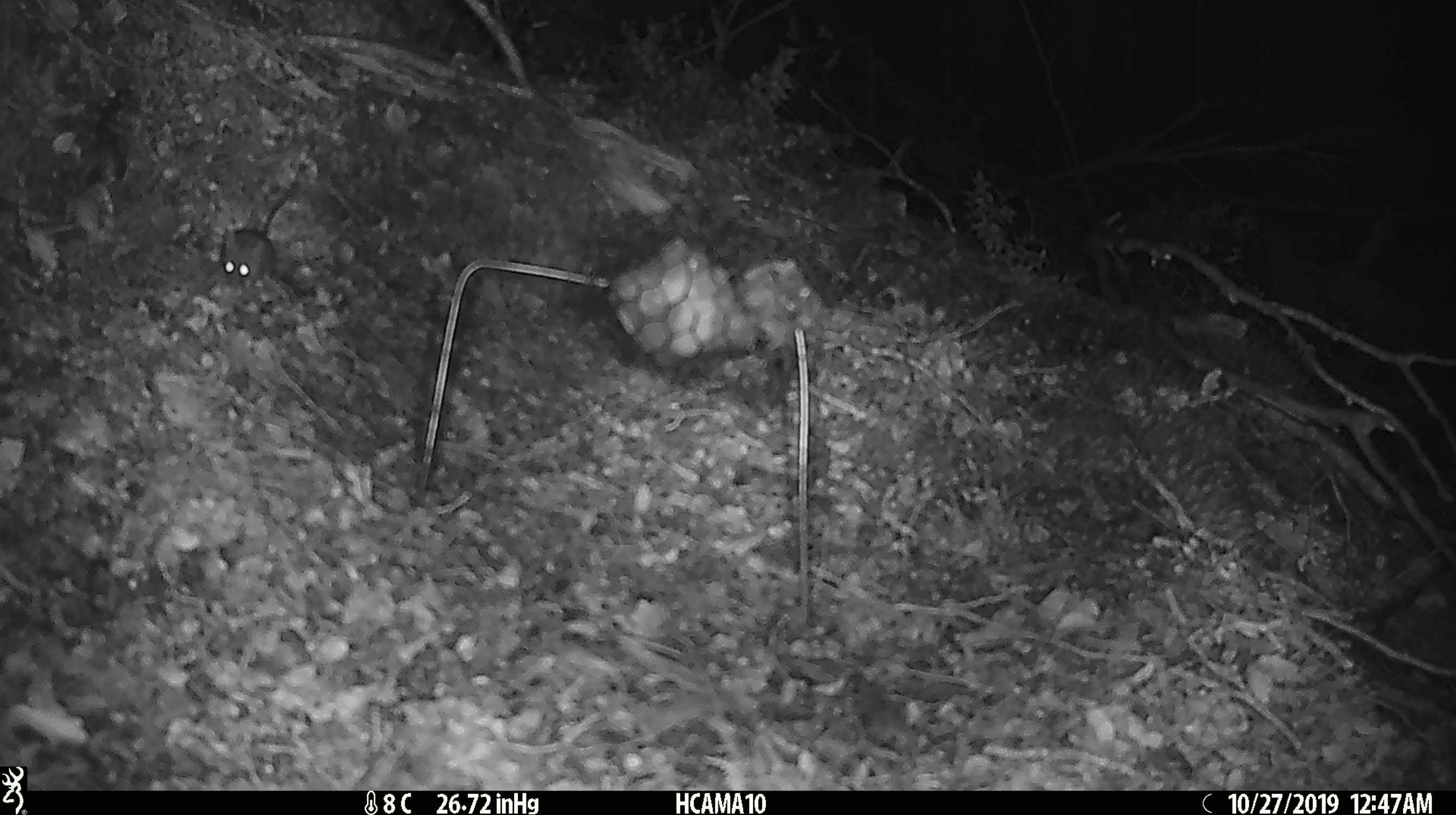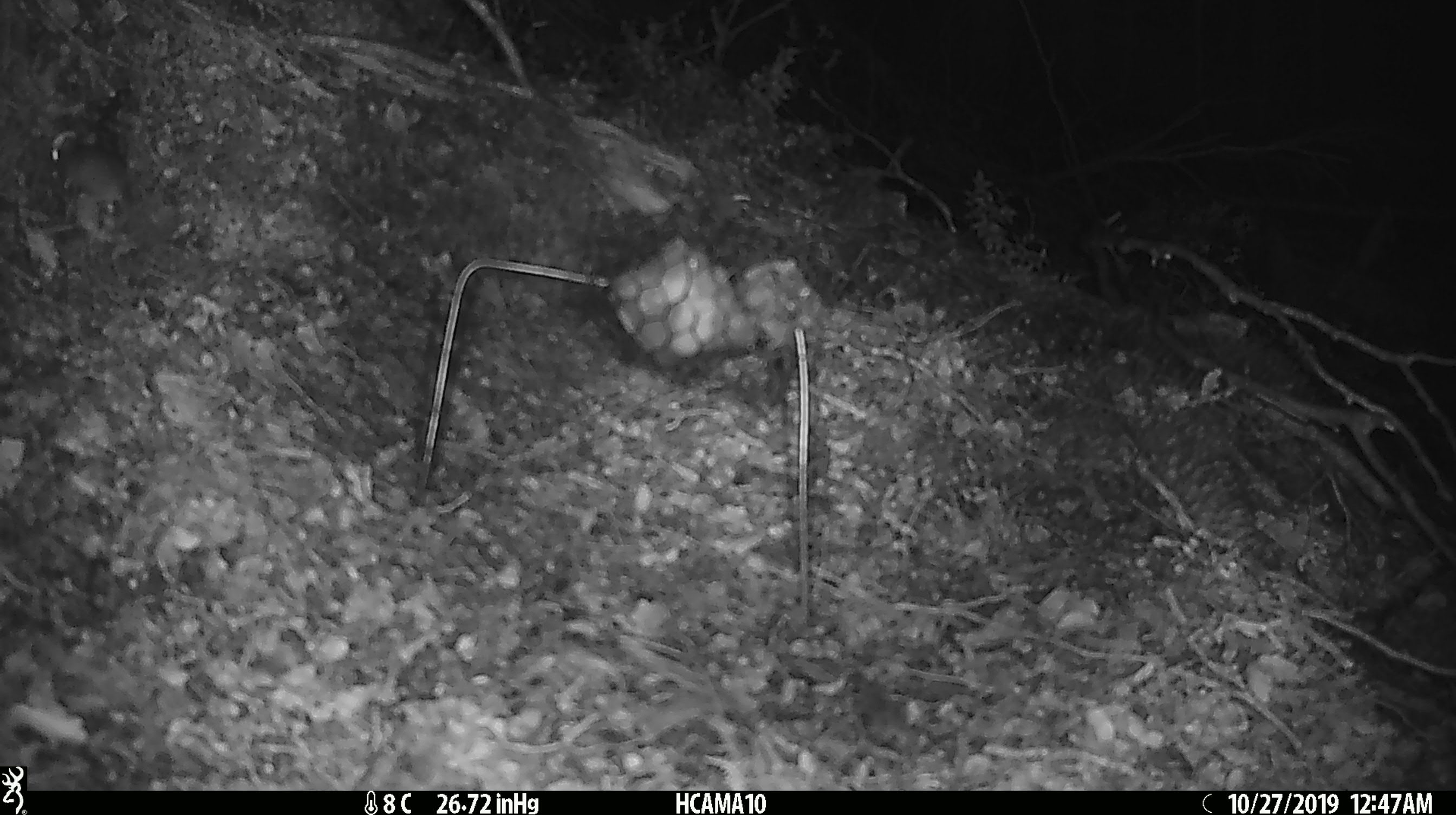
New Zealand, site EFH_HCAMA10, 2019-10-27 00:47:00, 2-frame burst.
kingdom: Animalia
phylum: Chordata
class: Mammalia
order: Rodentia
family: Muridae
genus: Mus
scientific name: Mus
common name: mouse